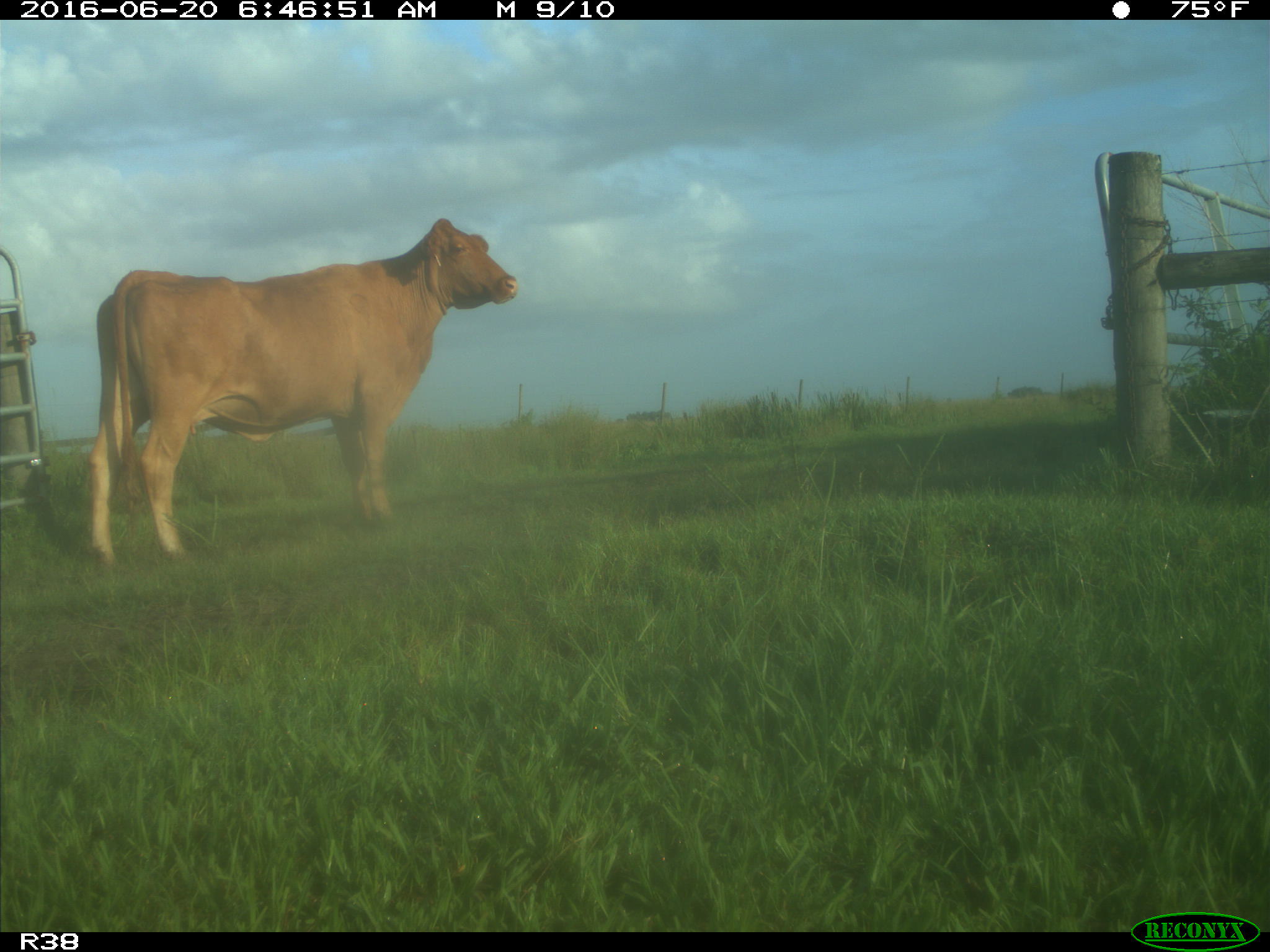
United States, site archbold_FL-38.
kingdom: Animalia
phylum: Chordata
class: Mammalia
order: Artiodactyla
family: Bovidae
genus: Bos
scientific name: Bos taurus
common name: domestic cow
Bos taurus (domestic cow).